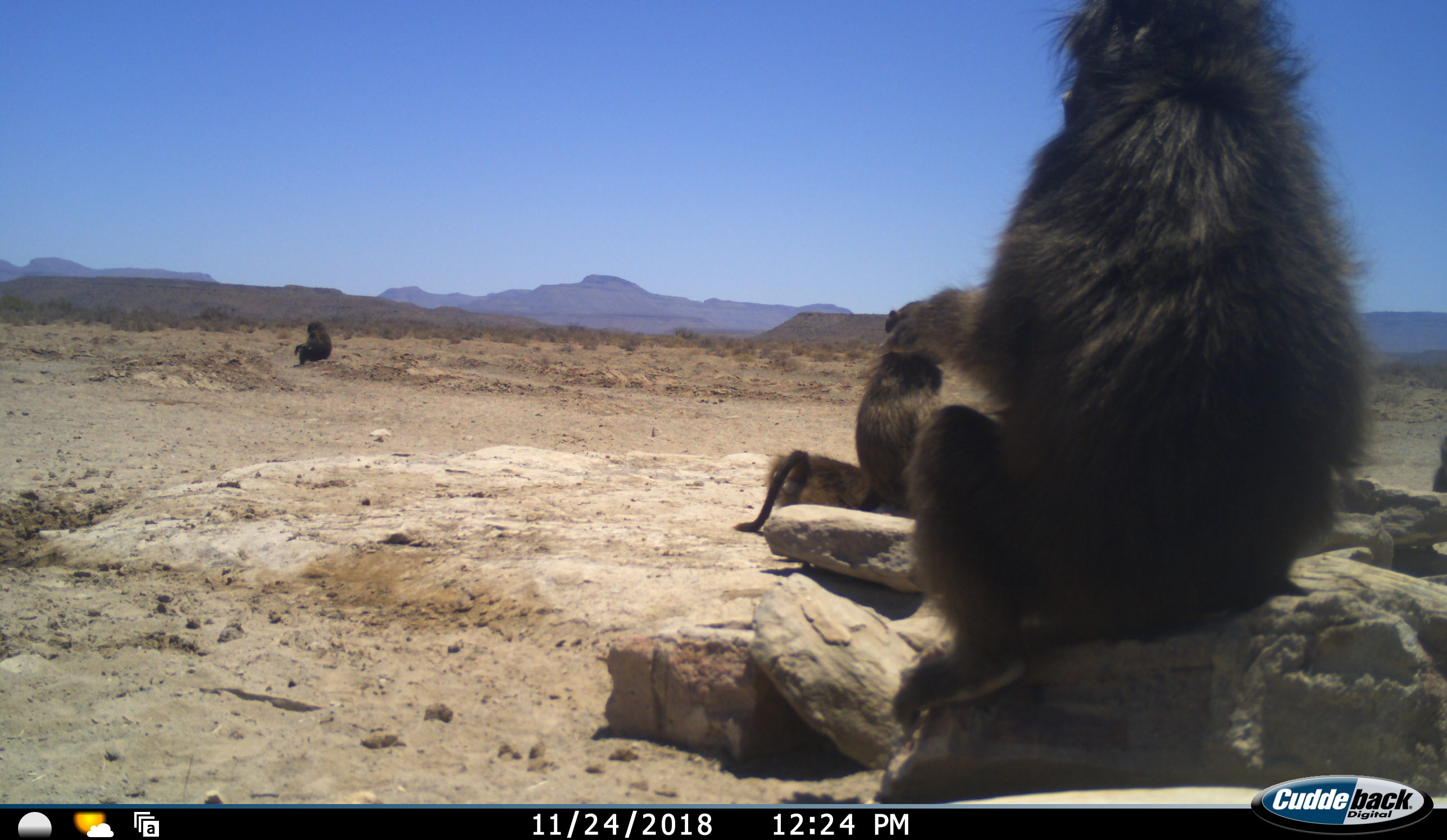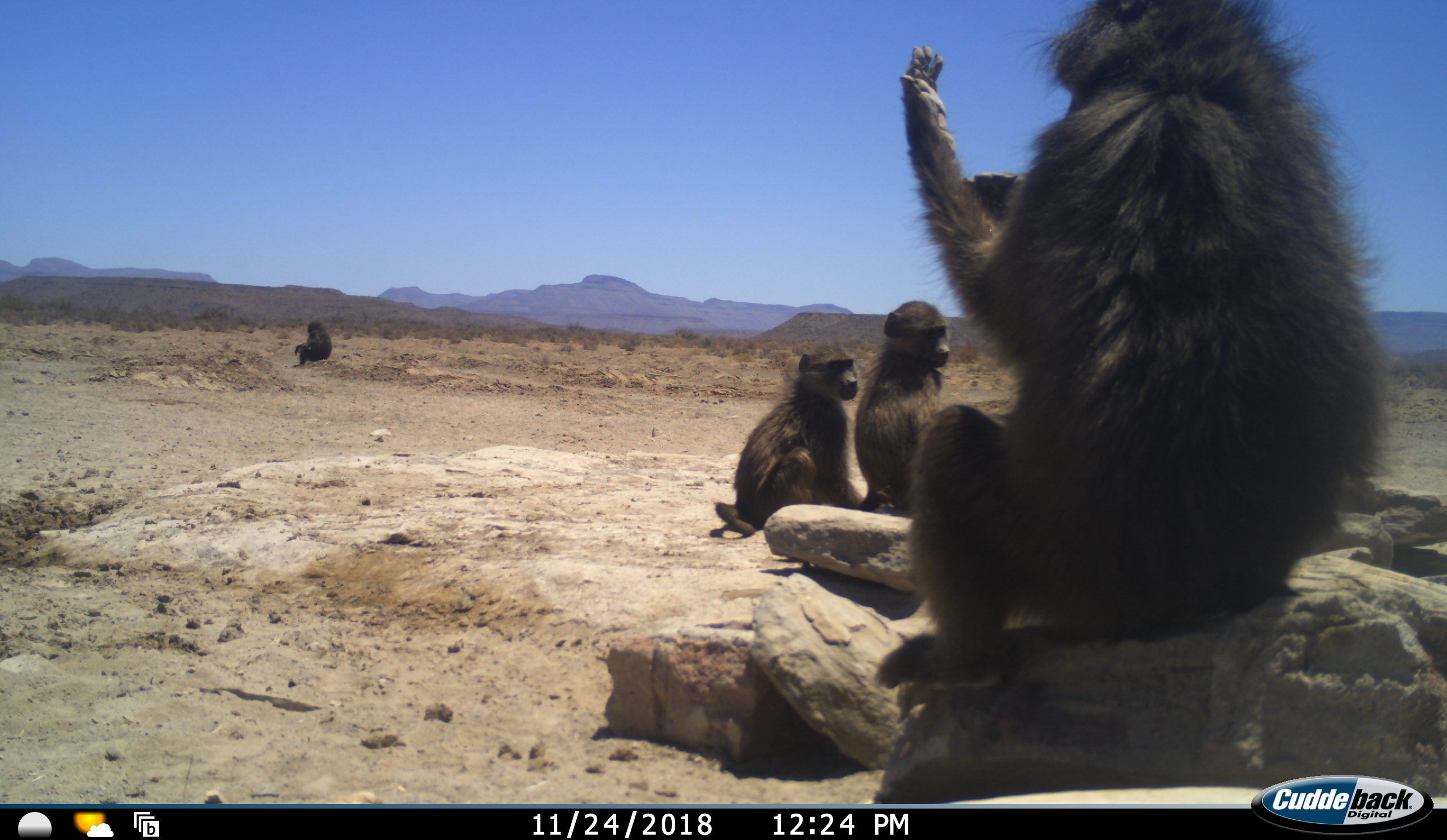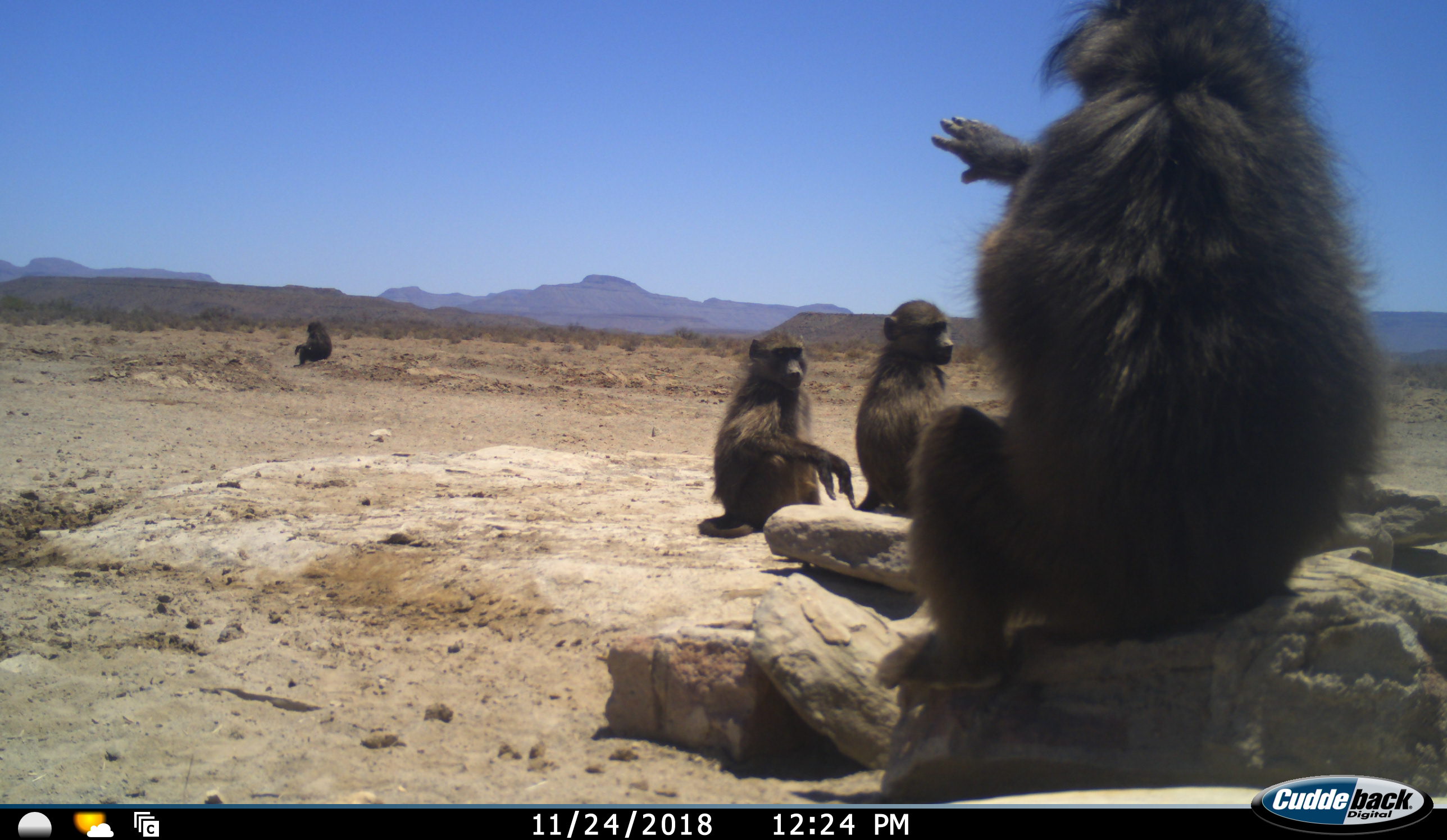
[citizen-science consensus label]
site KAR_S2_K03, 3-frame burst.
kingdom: Animalia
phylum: Chordata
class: Mammalia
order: Primates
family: Cercopithecidae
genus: Papio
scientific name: Papio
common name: baboon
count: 5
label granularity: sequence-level